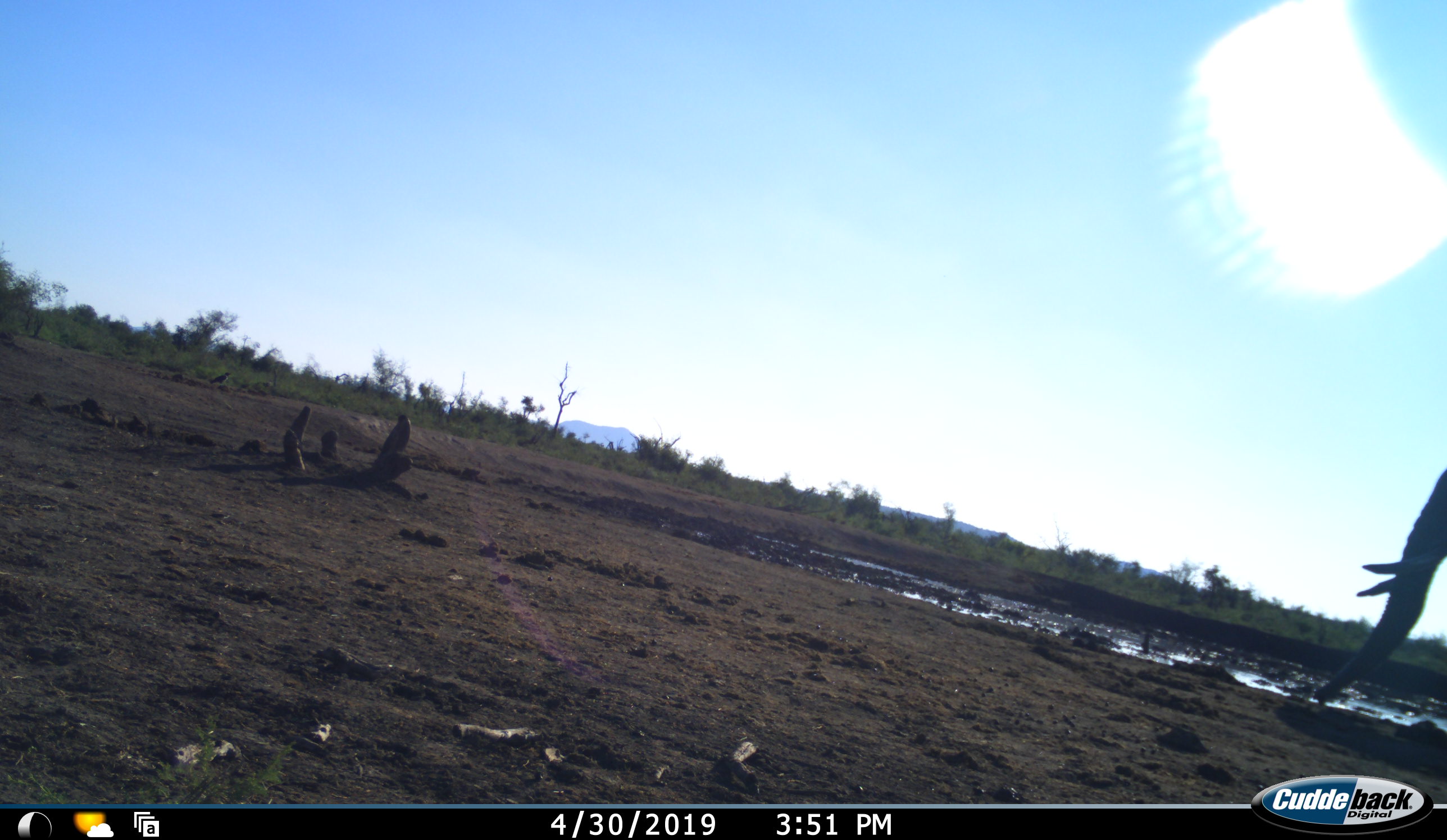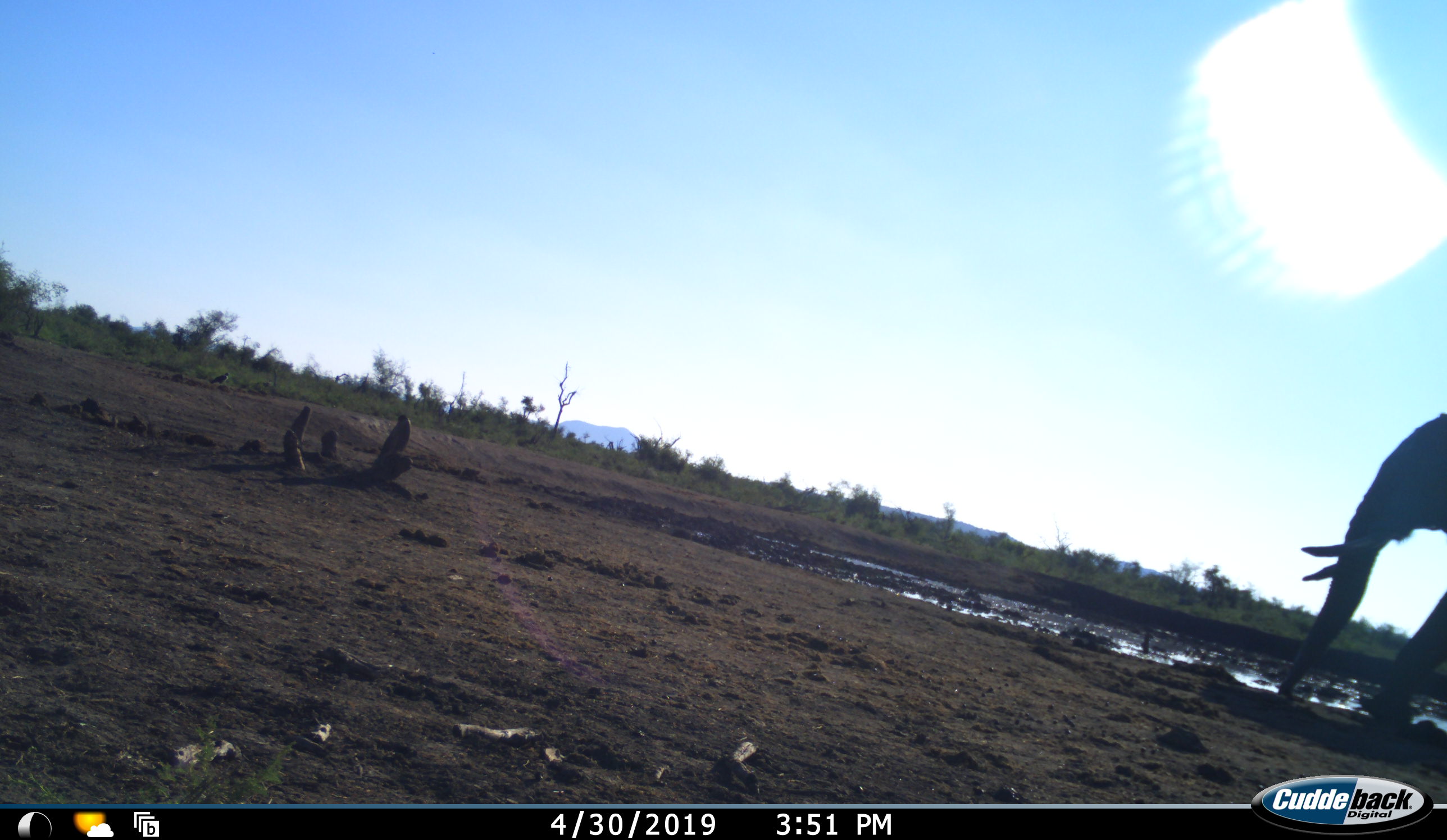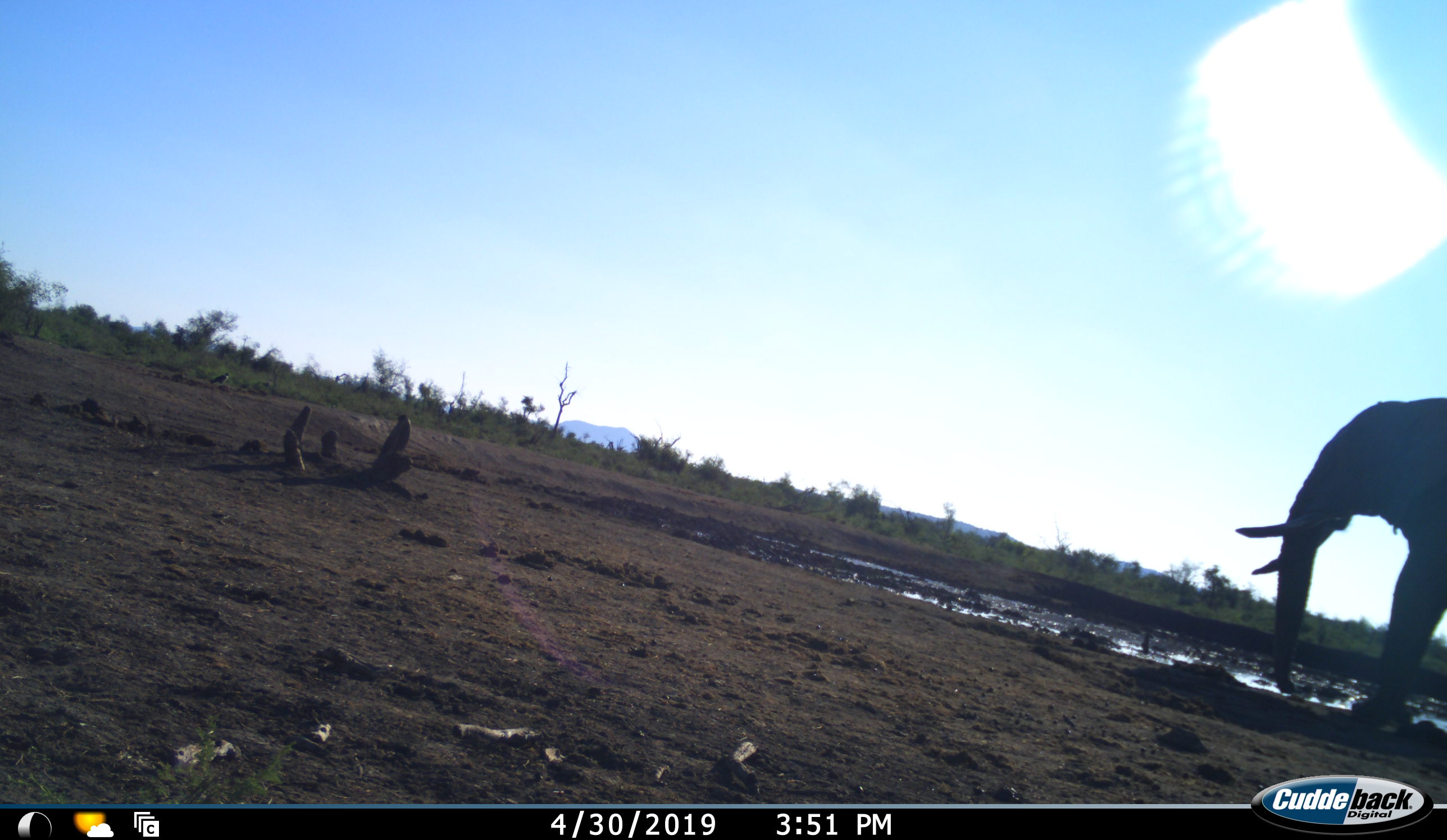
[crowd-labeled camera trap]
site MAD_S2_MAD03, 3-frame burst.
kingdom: Animalia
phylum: Chordata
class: Mammalia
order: Proboscidea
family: Elephantidae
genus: Loxodonta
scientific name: Loxodonta africana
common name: african bush elephant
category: elephant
Elephant (african bush elephant) (Loxodonta africana), count 1. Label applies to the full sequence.